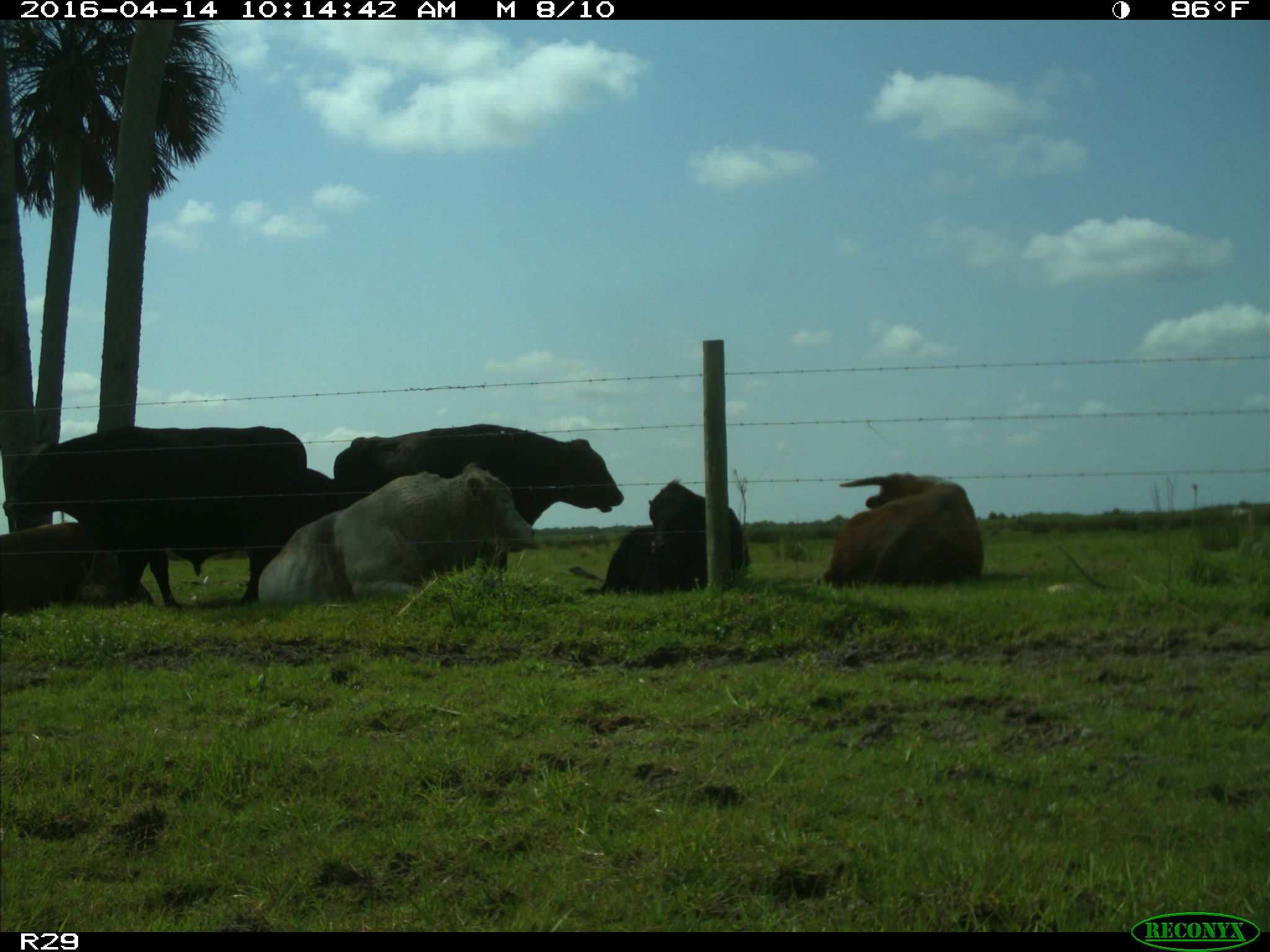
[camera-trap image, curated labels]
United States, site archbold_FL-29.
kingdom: Animalia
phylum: Chordata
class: Mammalia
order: Artiodactyla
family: Bovidae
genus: Bos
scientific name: Bos taurus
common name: domestic cow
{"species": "Bos taurus (domestic cow)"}